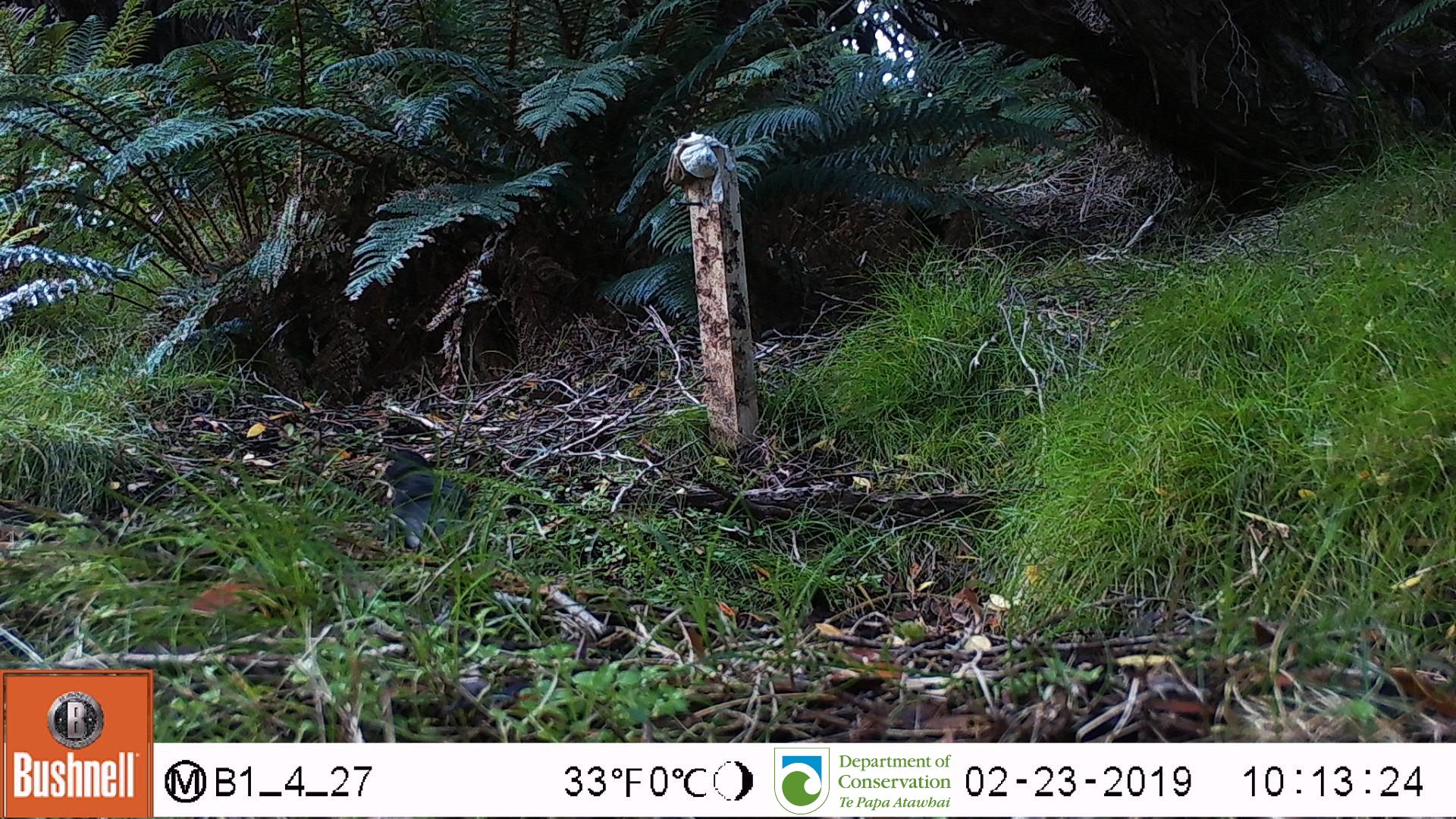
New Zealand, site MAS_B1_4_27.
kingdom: Animalia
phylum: Chordata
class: Aves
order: Passeriformes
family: Turdidae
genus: Turdus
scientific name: Turdus merula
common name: eurasian blackbird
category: blackbird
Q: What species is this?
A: Blackbird (eurasian blackbird) (Turdus merula).